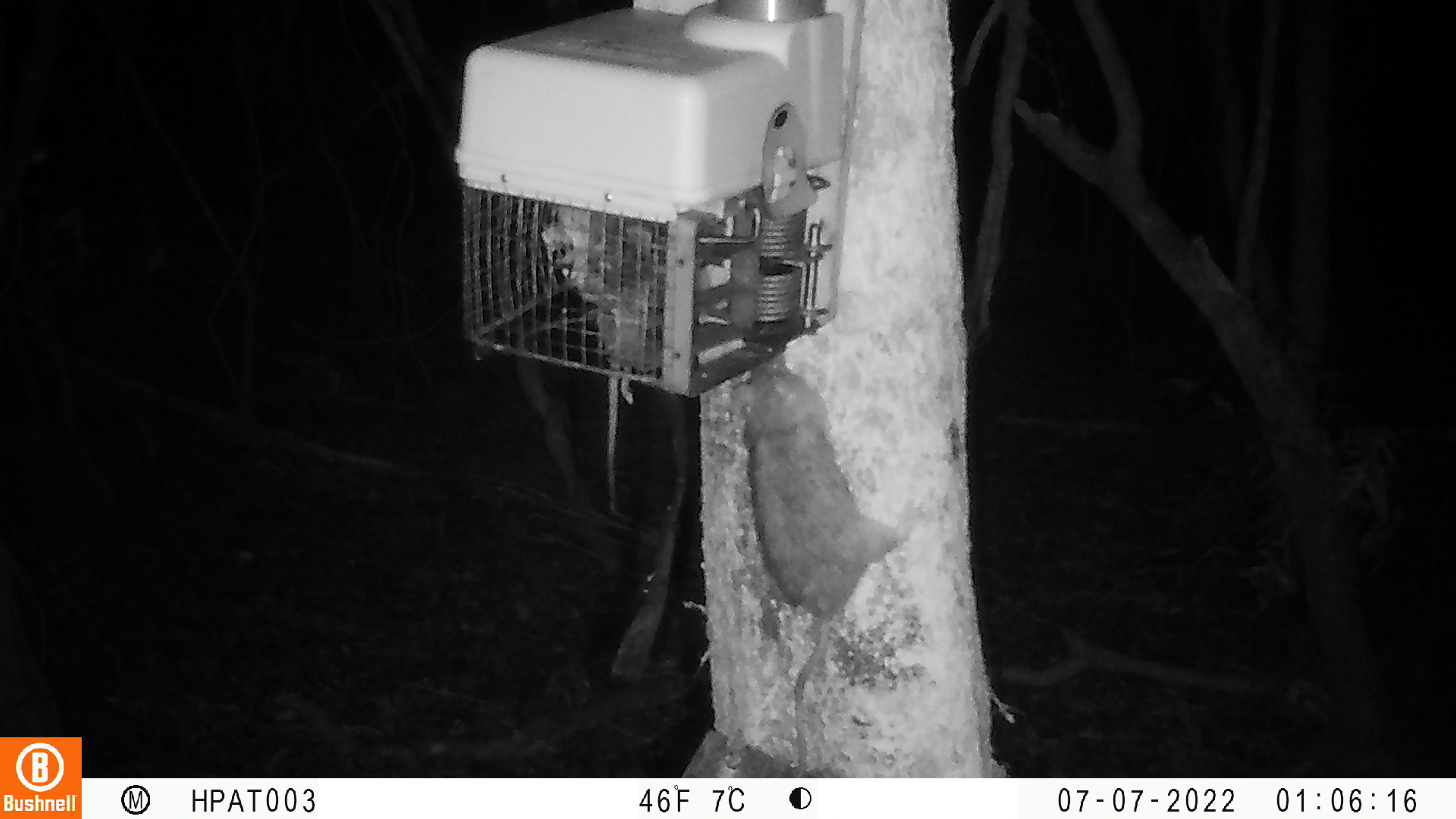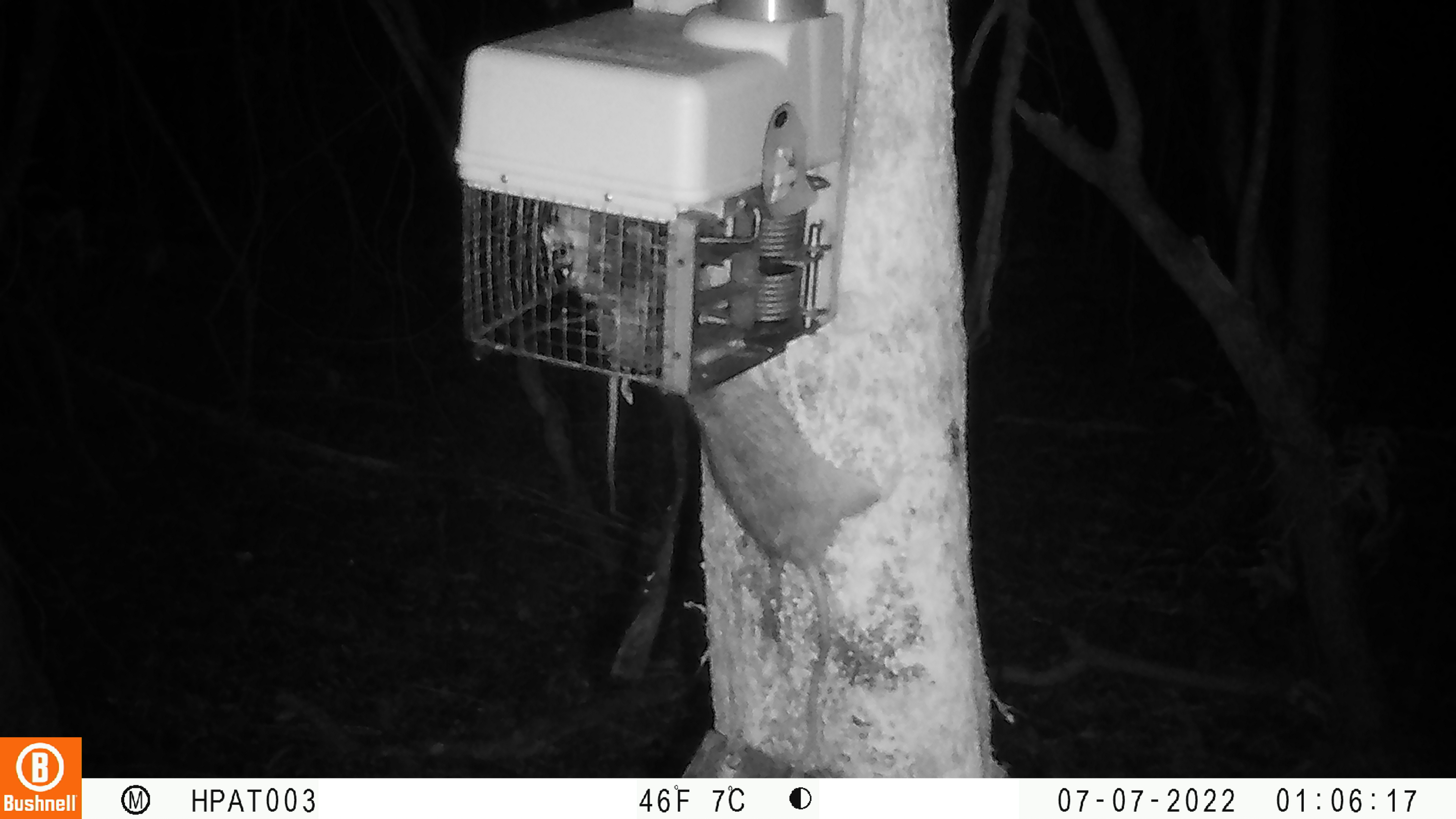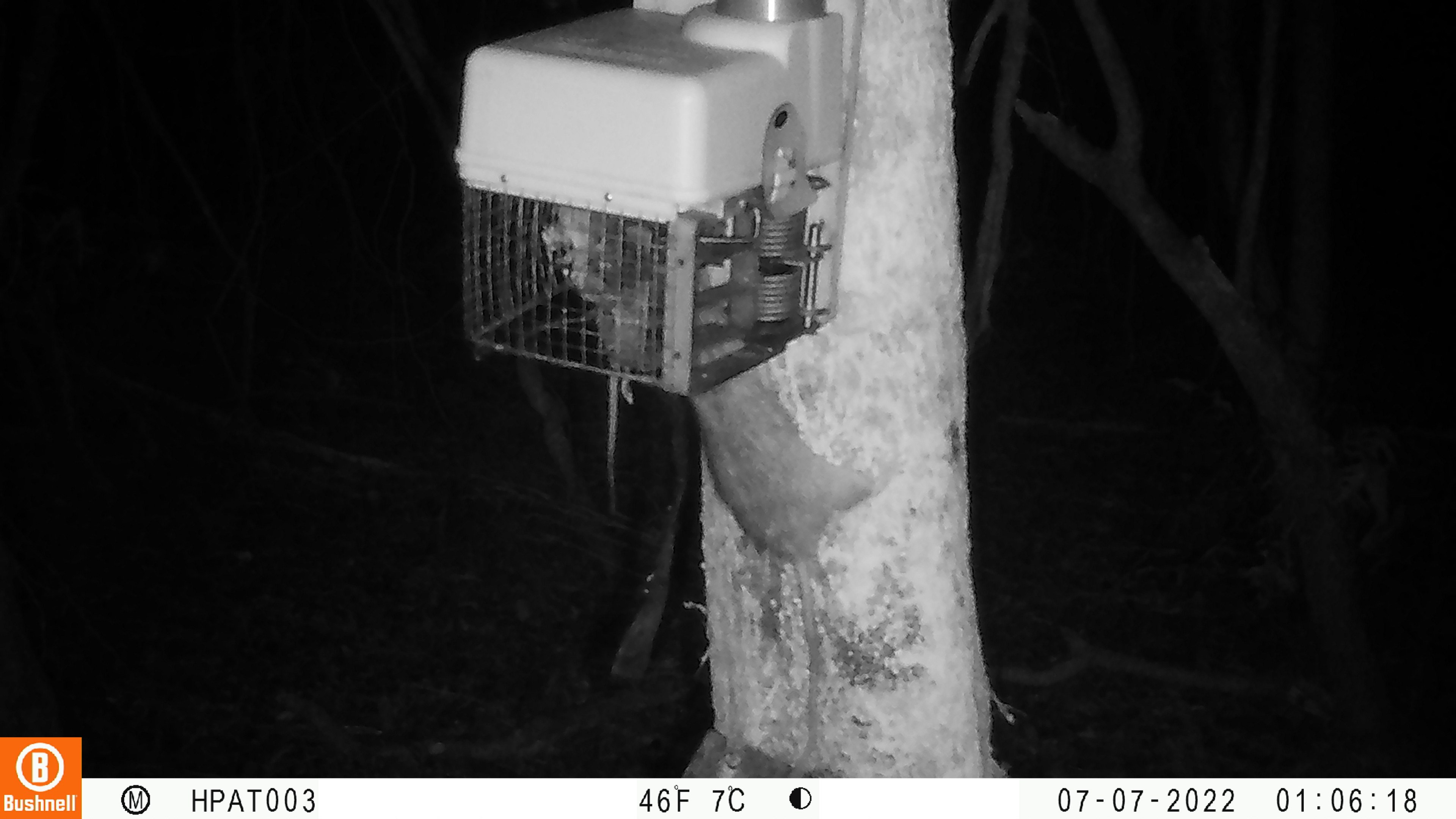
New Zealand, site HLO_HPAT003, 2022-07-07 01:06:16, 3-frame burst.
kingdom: Animalia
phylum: Chordata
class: Mammalia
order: Rodentia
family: Muridae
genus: Rattus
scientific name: Rattus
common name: rat